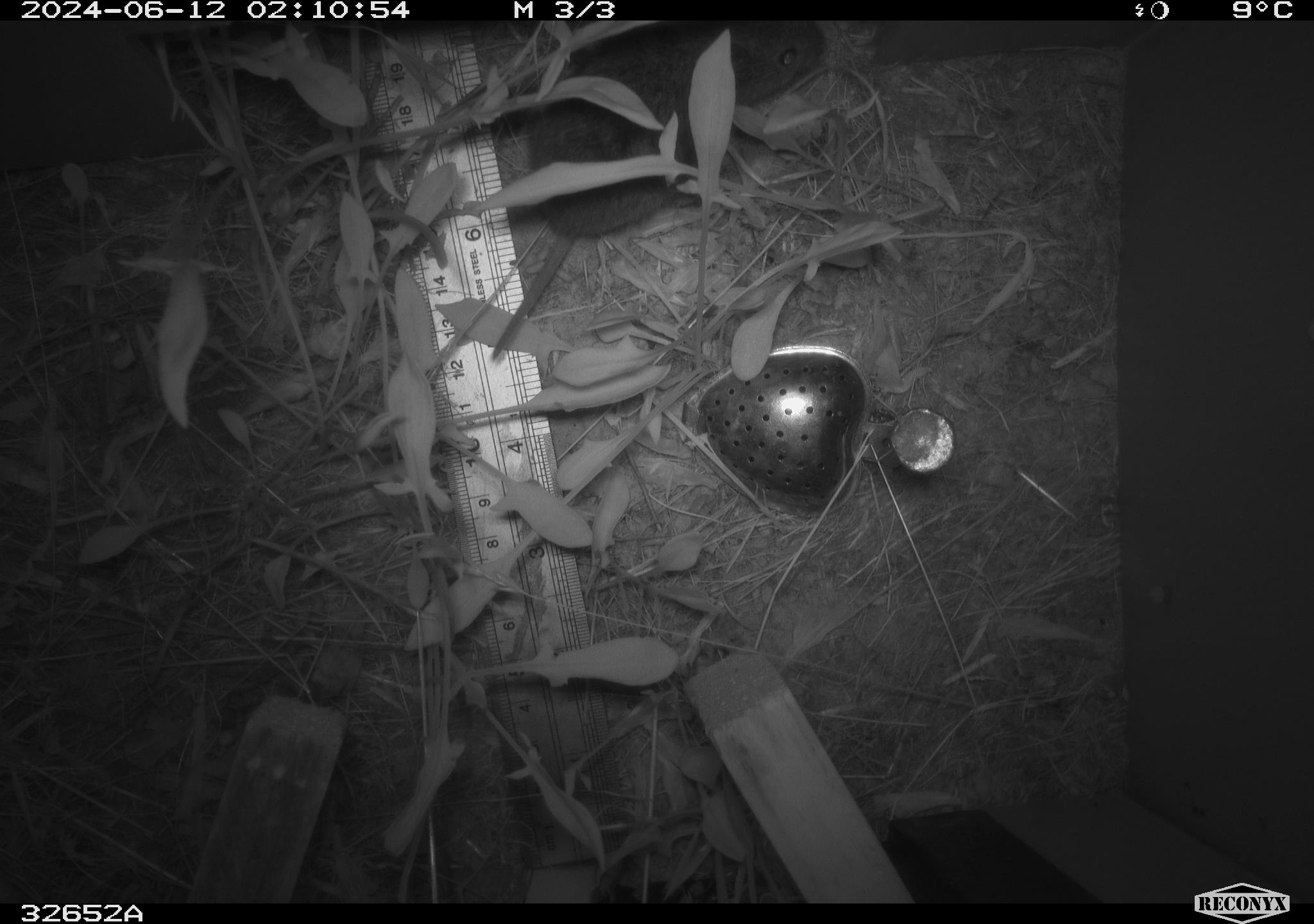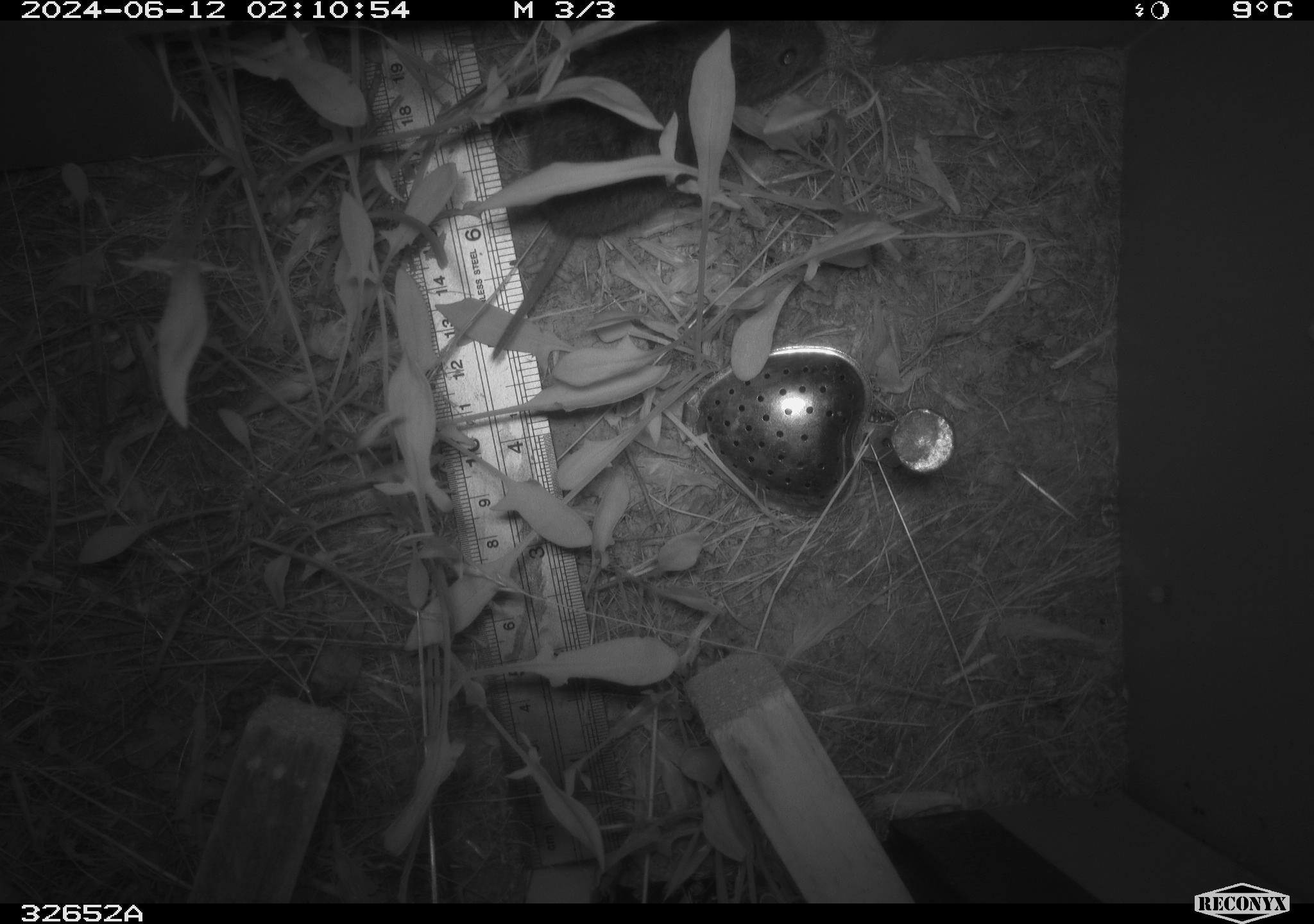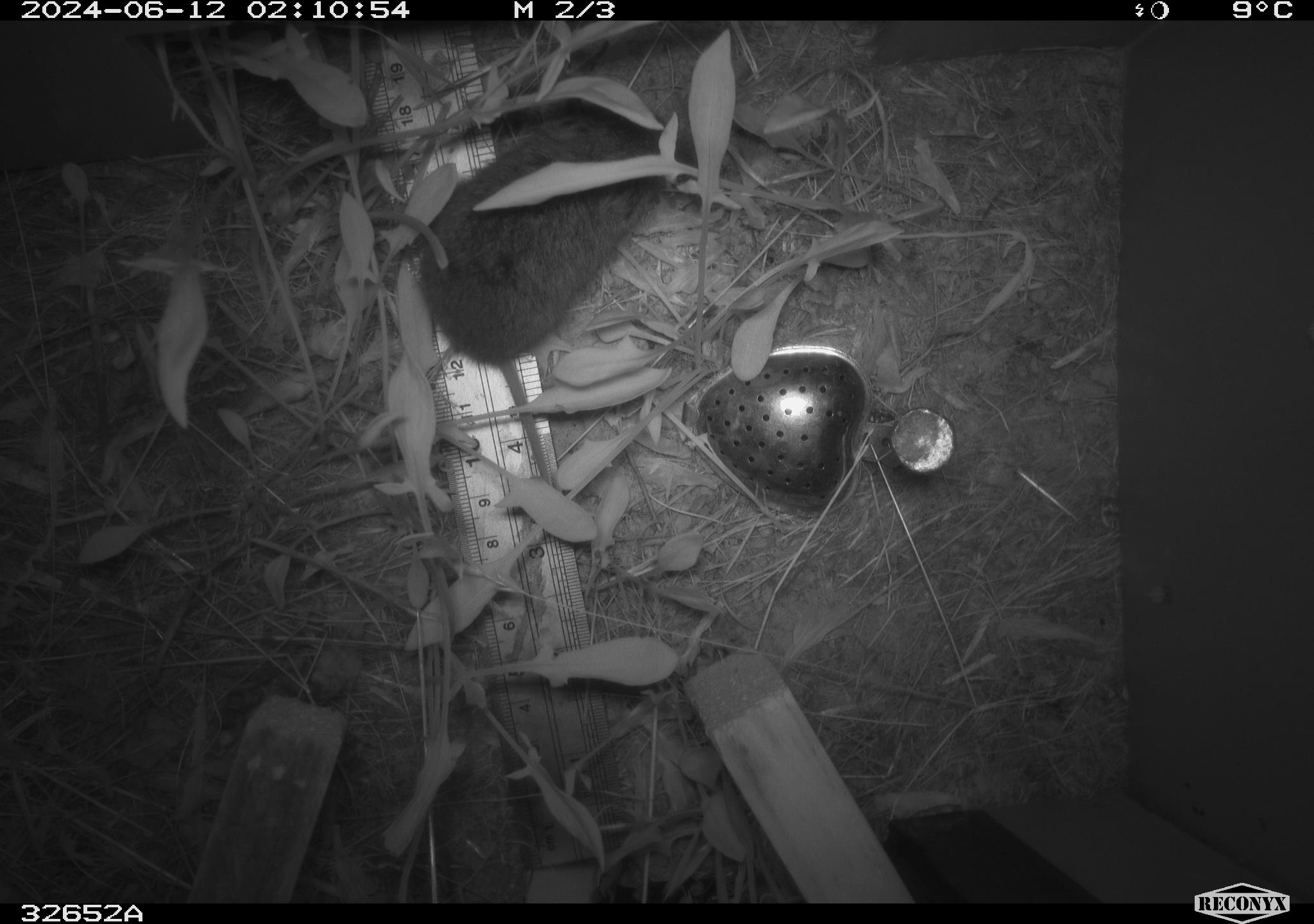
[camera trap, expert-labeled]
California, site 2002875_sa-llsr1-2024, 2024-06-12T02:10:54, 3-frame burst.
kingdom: Animalia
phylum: Chordata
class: Mammalia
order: Rodentia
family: Cricetidae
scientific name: Arvicolinae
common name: voles, lemmings, and muskrats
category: arvicolinae subfamily